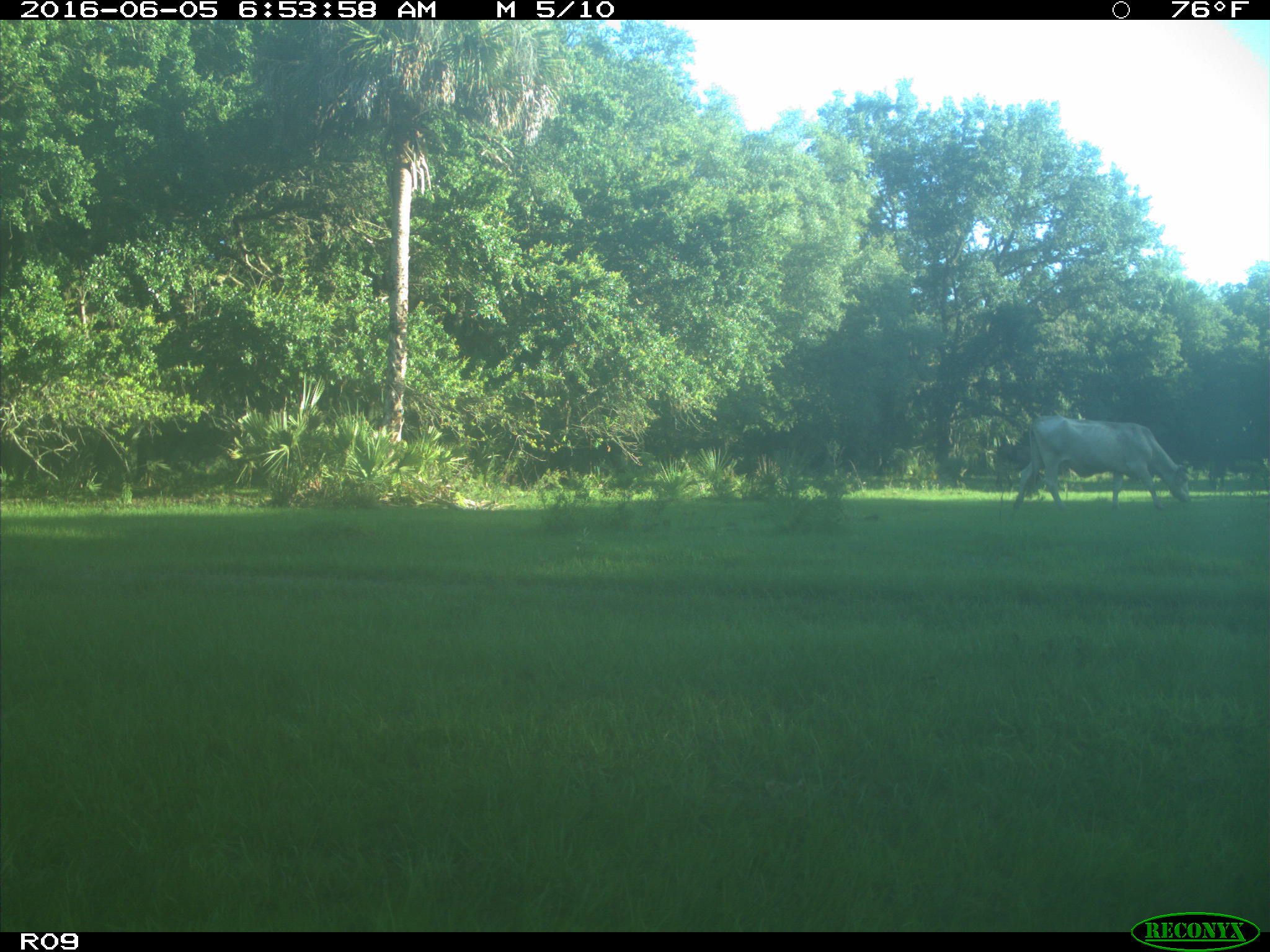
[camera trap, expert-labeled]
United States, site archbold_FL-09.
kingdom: Animalia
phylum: Chordata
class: Mammalia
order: Artiodactyla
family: Bovidae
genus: Bos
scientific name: Bos taurus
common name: domestic cow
Bos taurus (domestic cow).